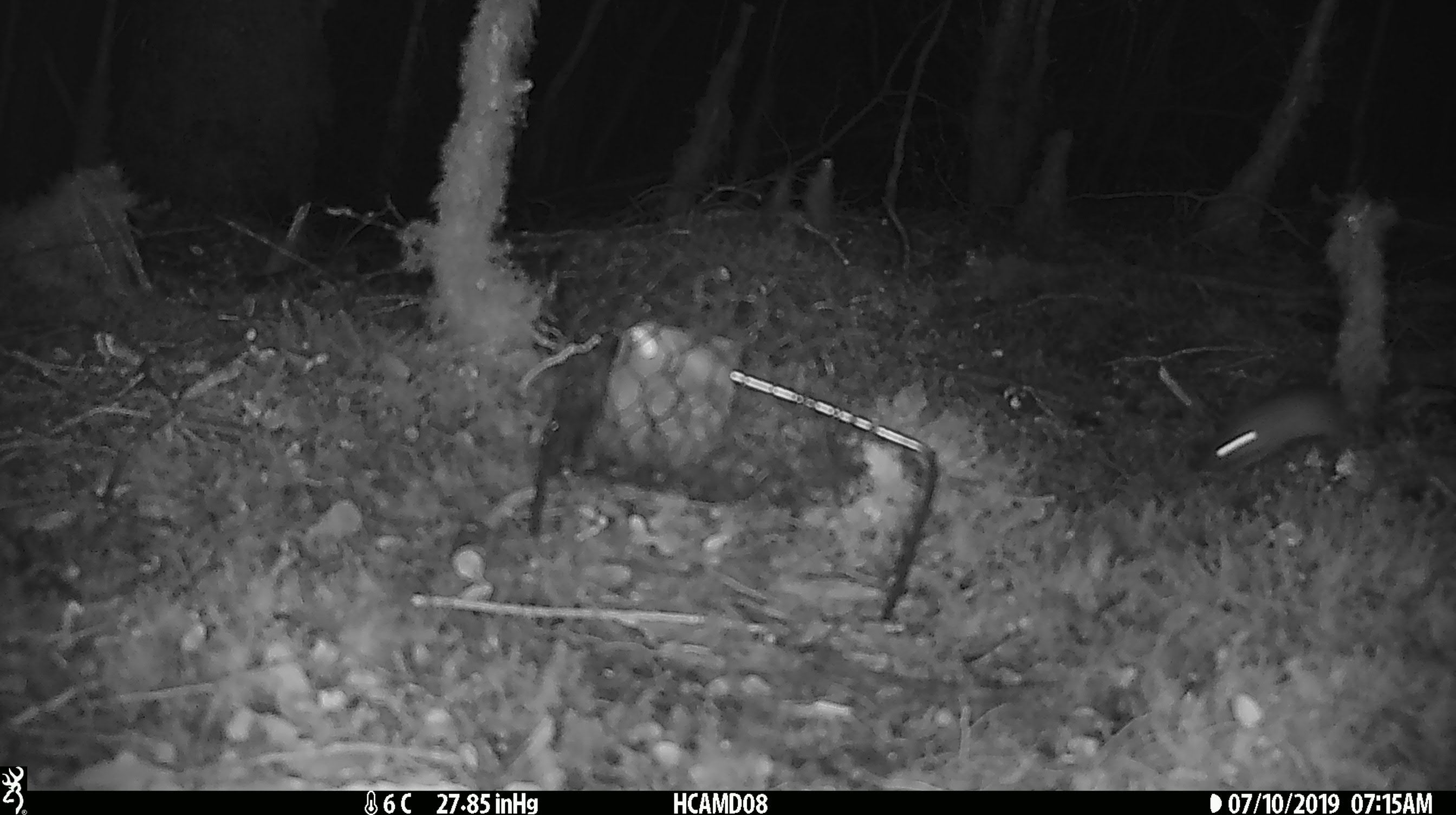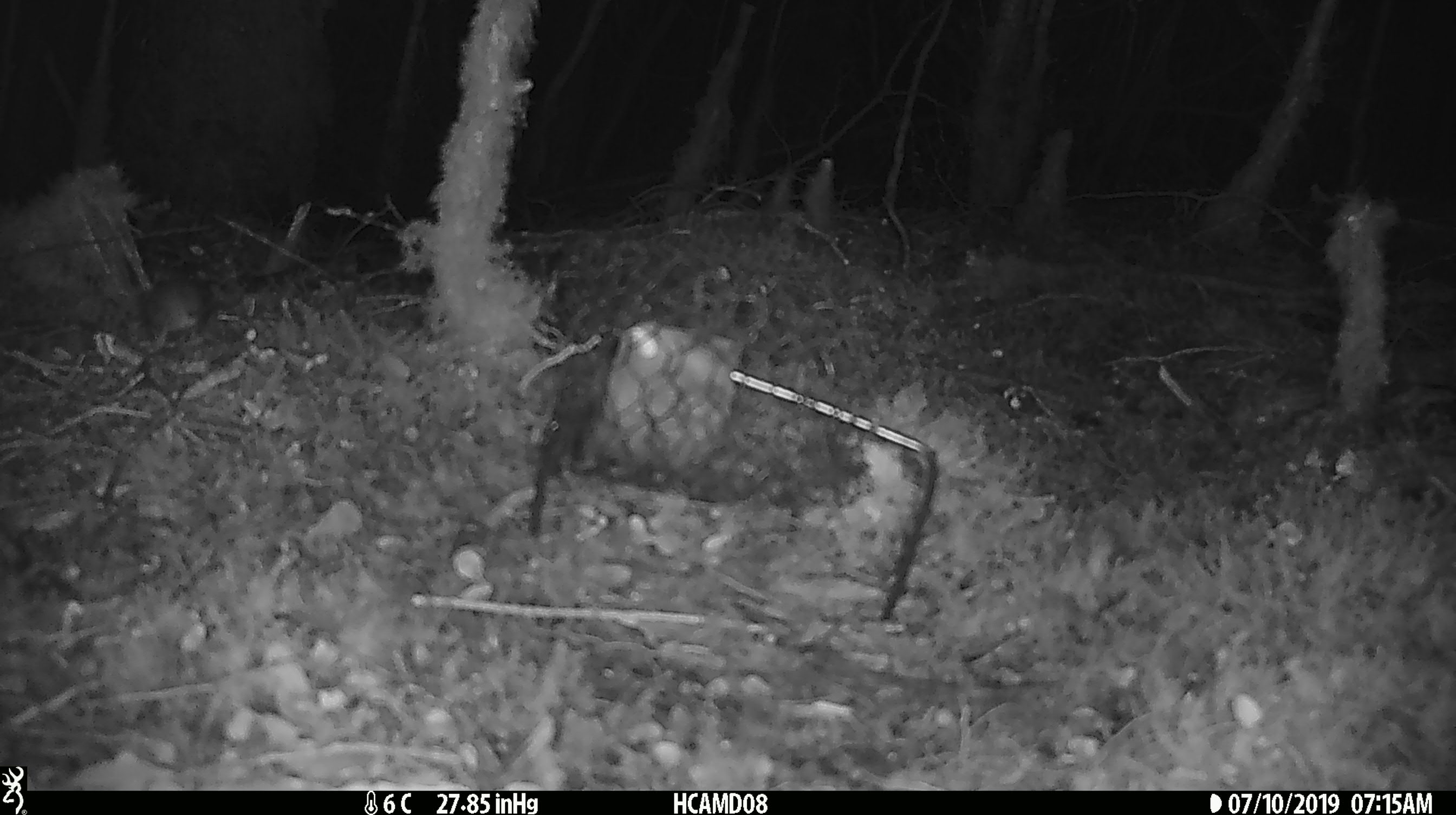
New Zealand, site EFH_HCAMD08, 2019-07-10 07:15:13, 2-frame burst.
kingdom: Animalia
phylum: Chordata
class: Mammalia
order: Rodentia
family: Muridae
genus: Mus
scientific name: Mus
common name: mouse